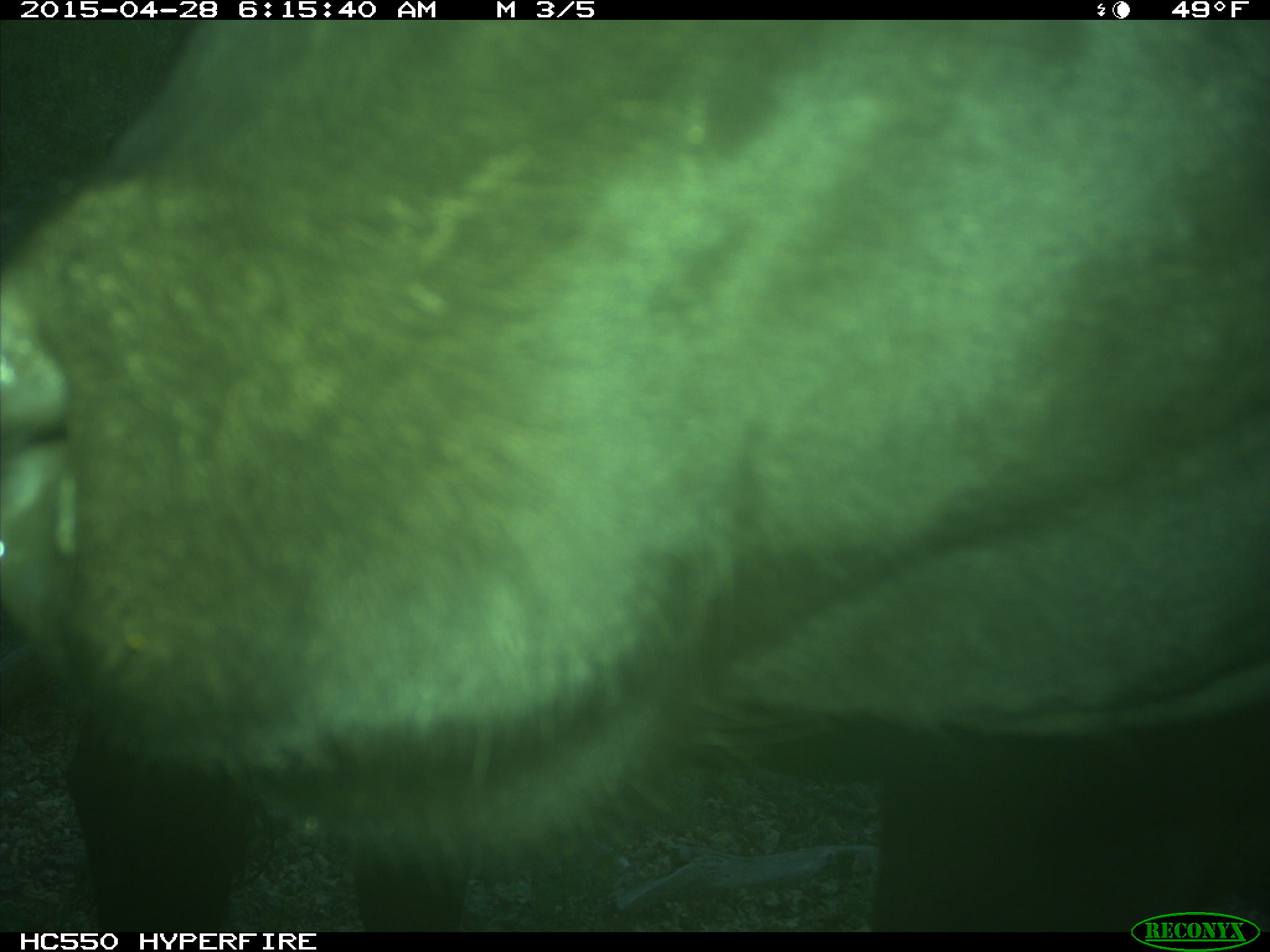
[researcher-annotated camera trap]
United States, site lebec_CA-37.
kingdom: Animalia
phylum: Chordata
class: Mammalia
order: Artiodactyla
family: Bovidae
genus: Bos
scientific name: Bos taurus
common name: domestic cow